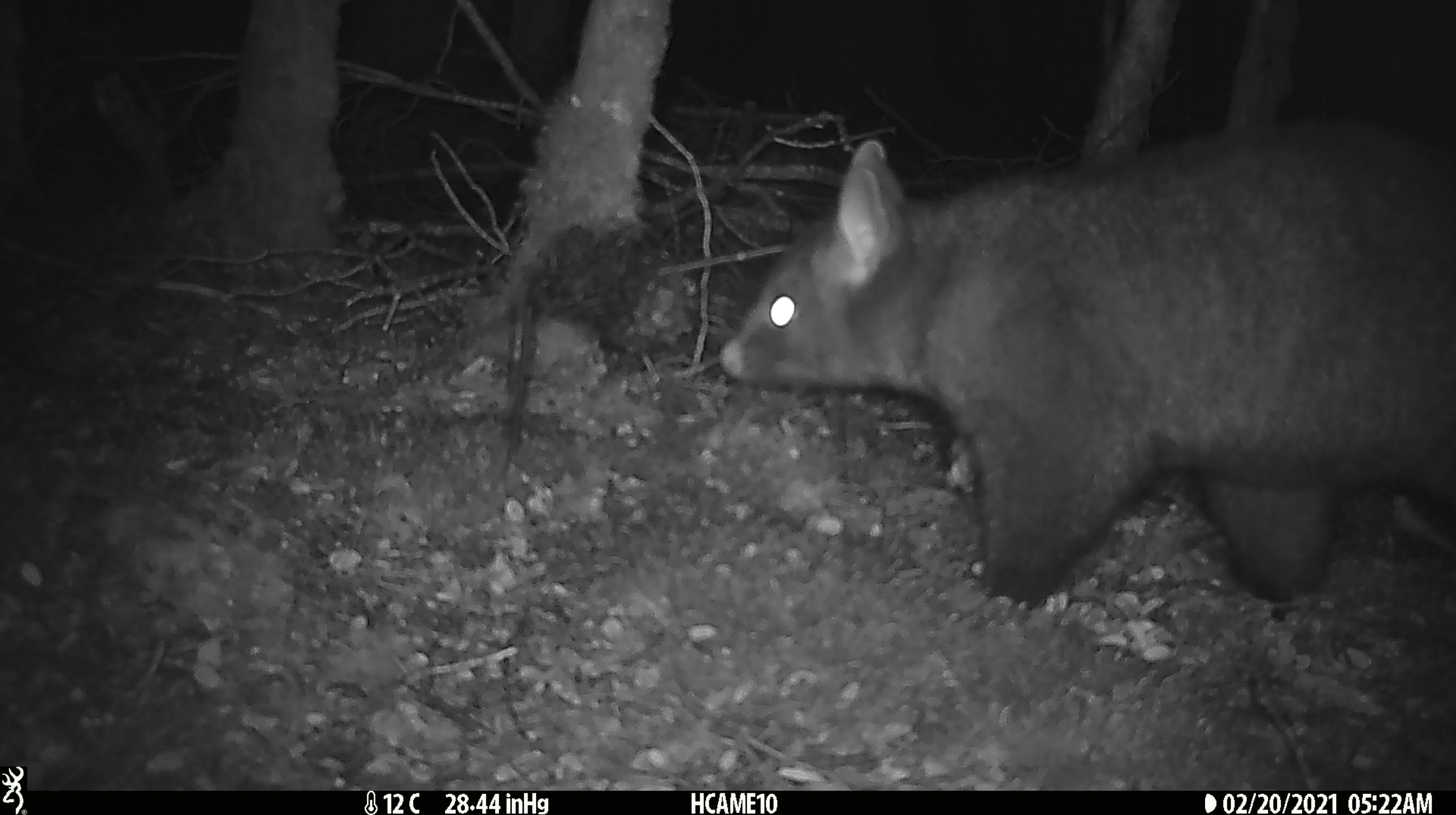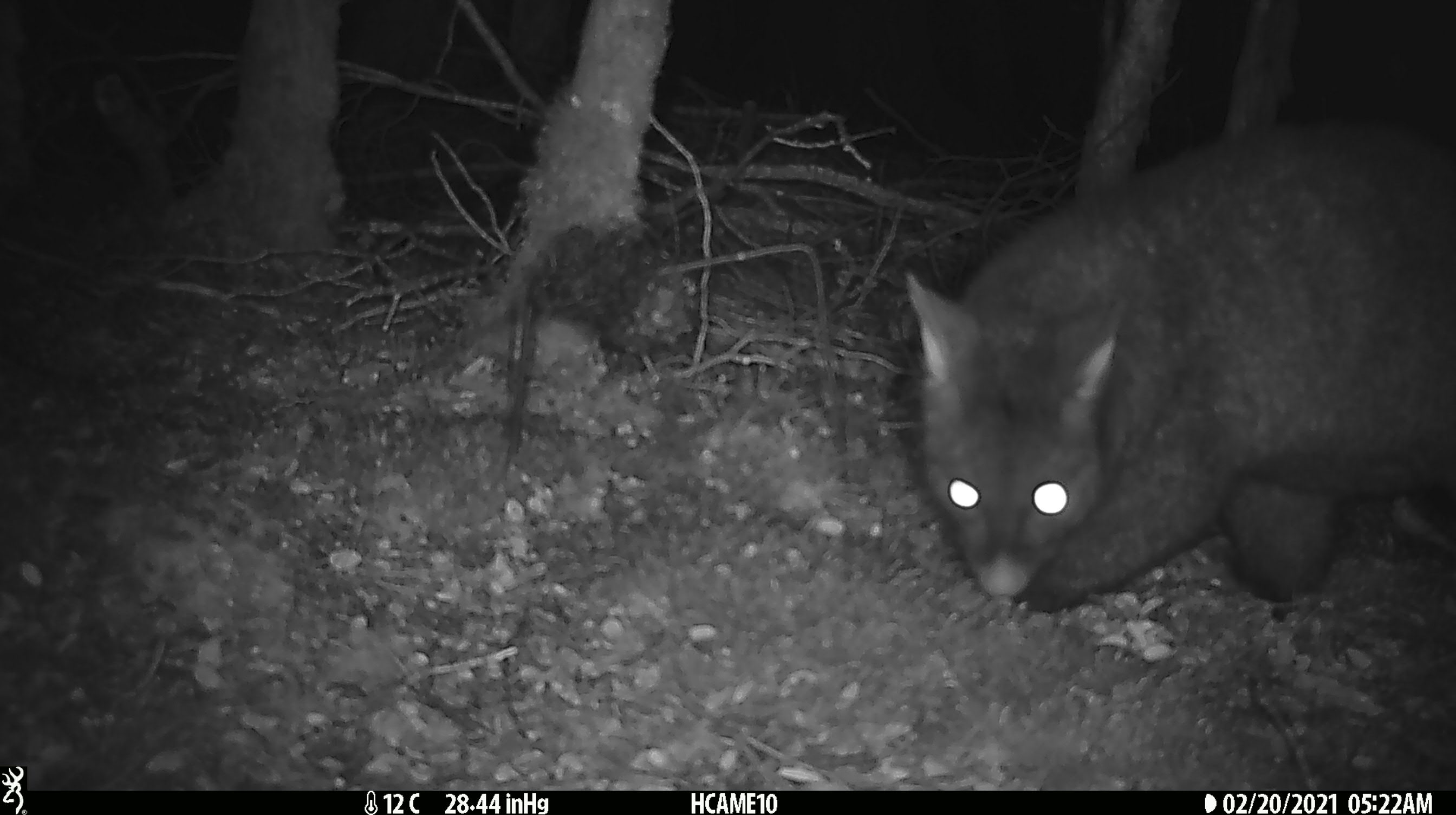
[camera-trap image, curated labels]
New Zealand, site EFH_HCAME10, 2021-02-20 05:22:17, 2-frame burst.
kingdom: Animalia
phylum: Chordata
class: Mammalia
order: Diprotodontia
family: Phalangeridae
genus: Trichosurus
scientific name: Trichosurus vulpecula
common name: common brushtail possum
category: possum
Possum (common brushtail possum) (Trichosurus vulpecula).